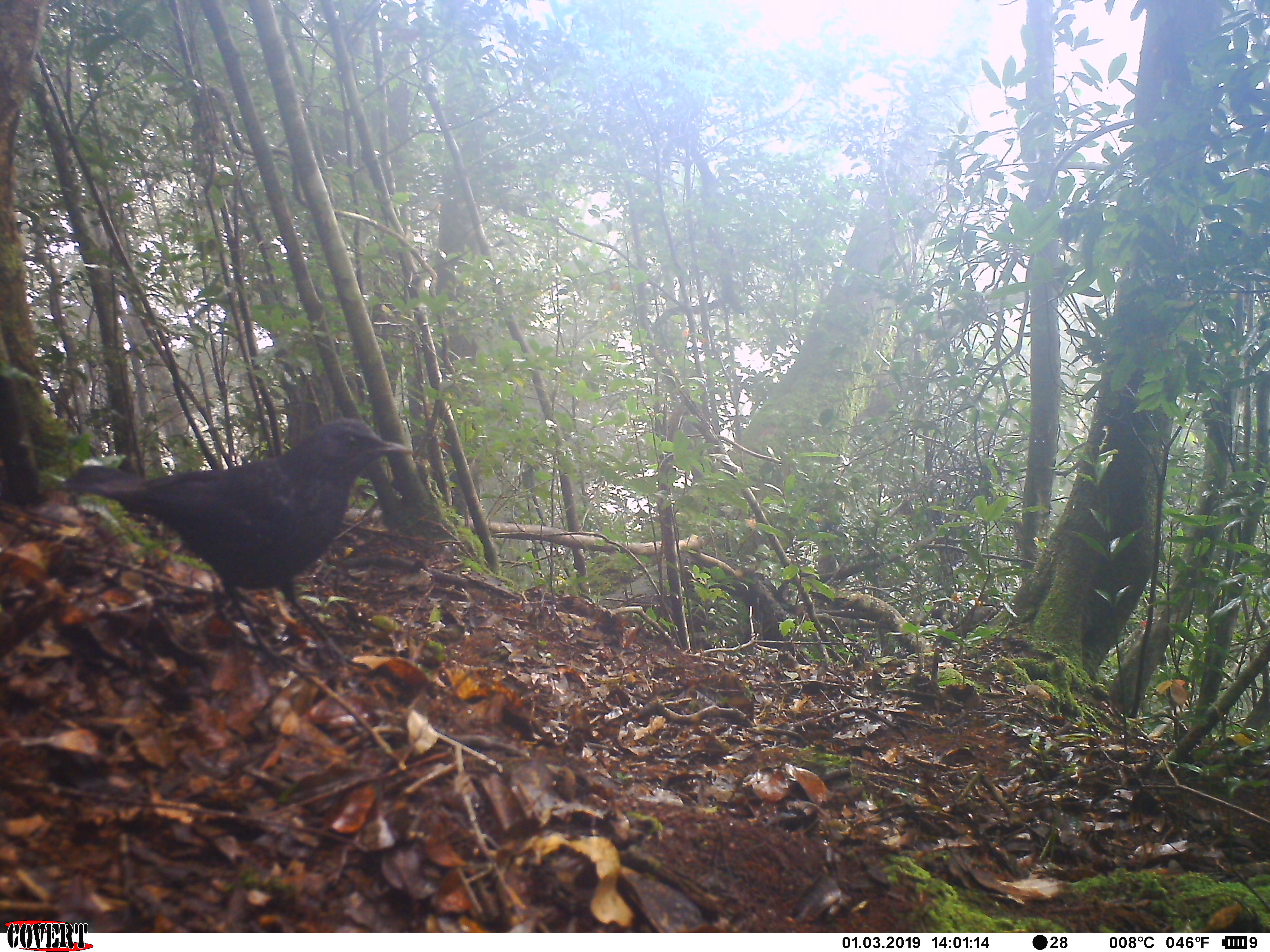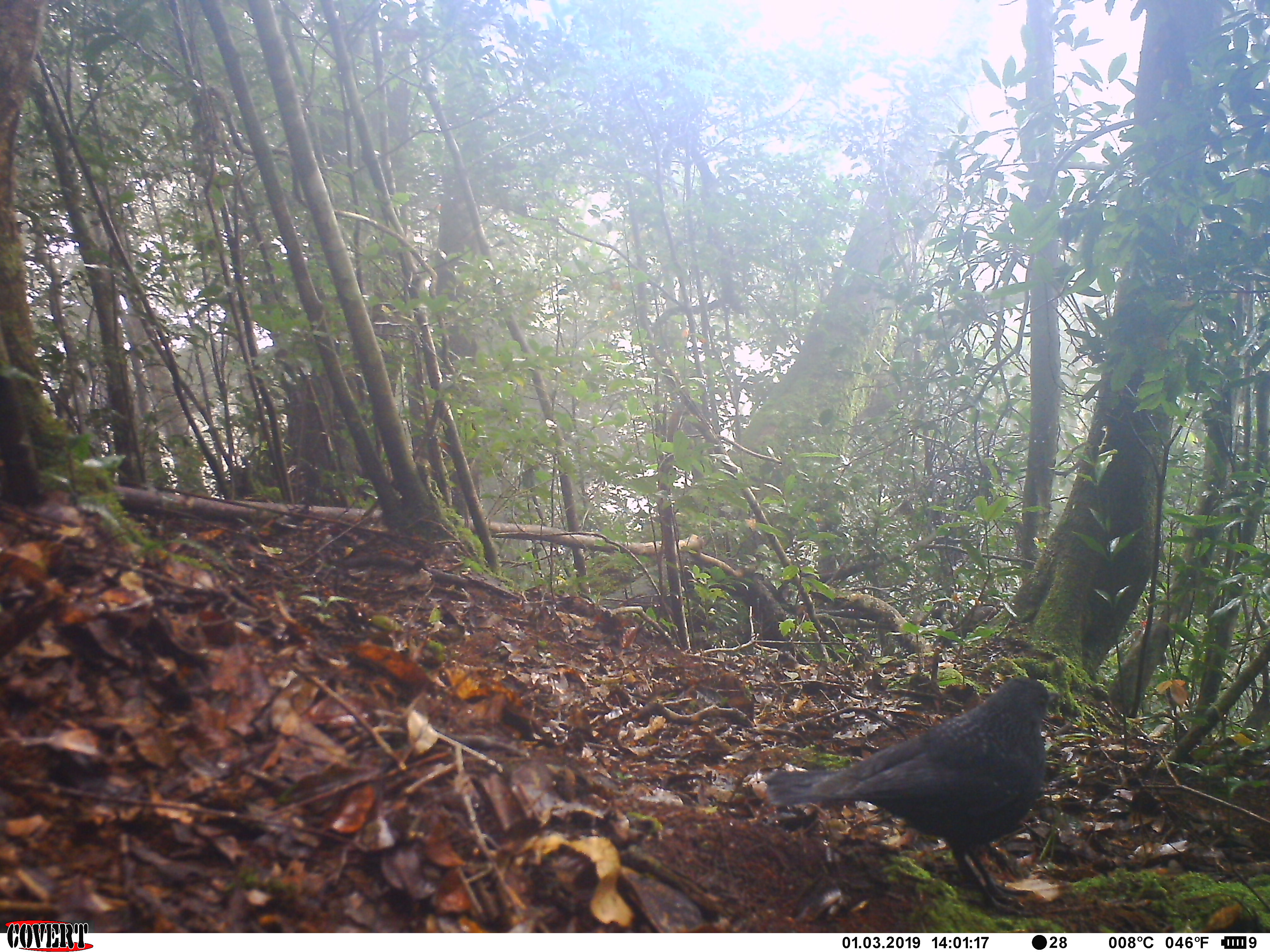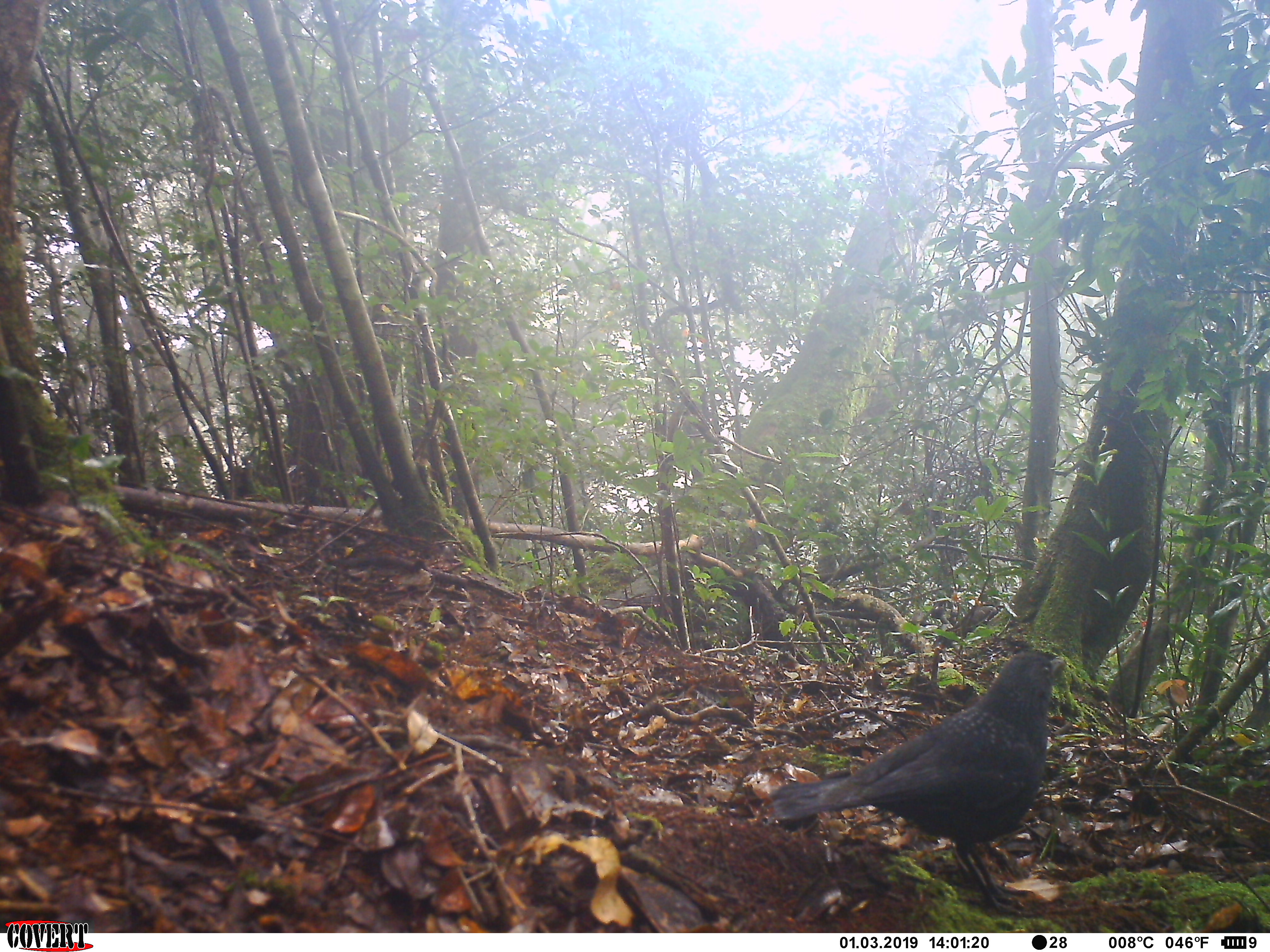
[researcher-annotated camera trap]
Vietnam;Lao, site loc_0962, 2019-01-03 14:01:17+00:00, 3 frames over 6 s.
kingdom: Animalia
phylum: Chordata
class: Aves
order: Passeriformes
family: Muscicapidae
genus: Myophonus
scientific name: Myophonus caeruleus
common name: blue whistling thrush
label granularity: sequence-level